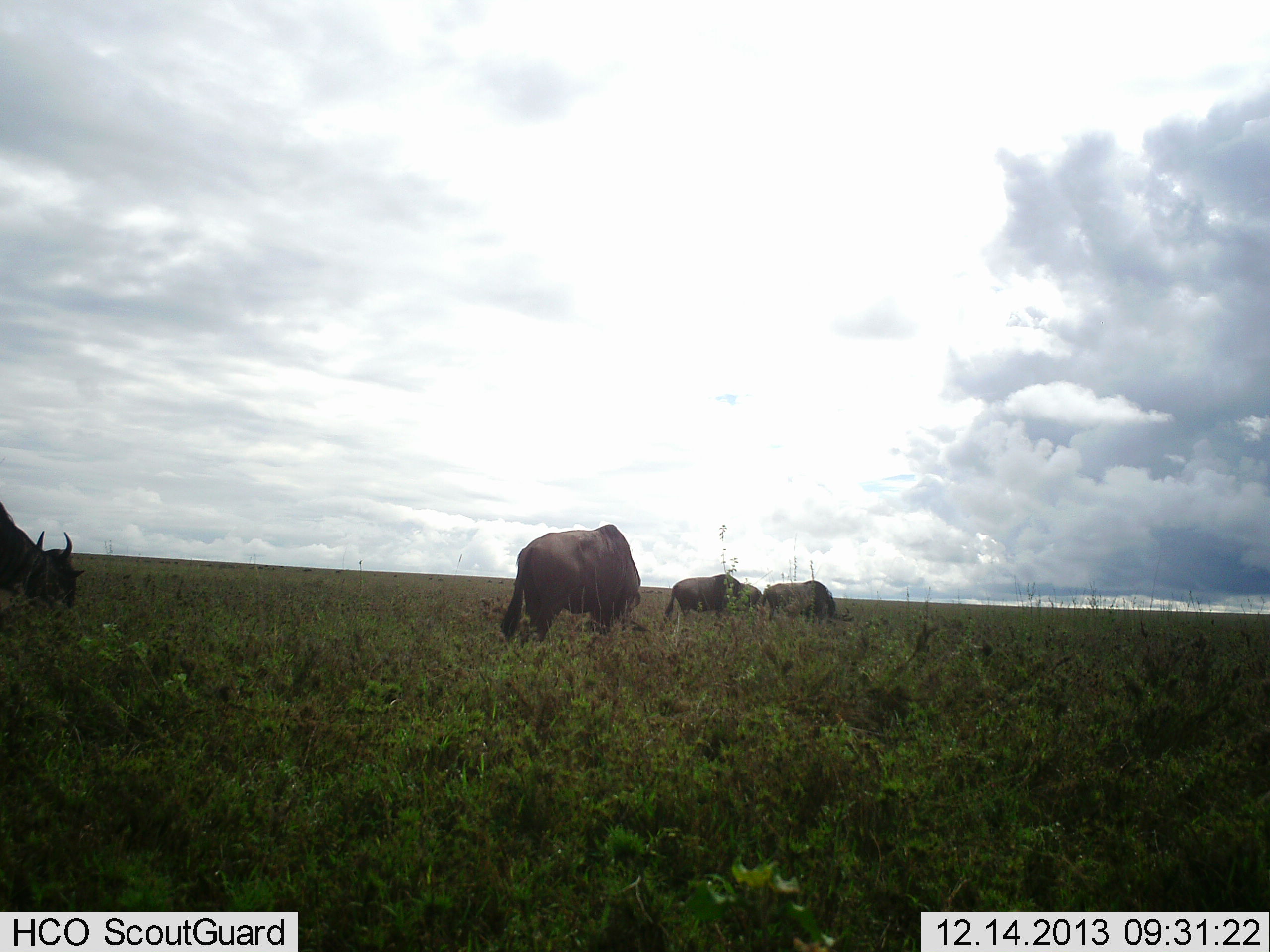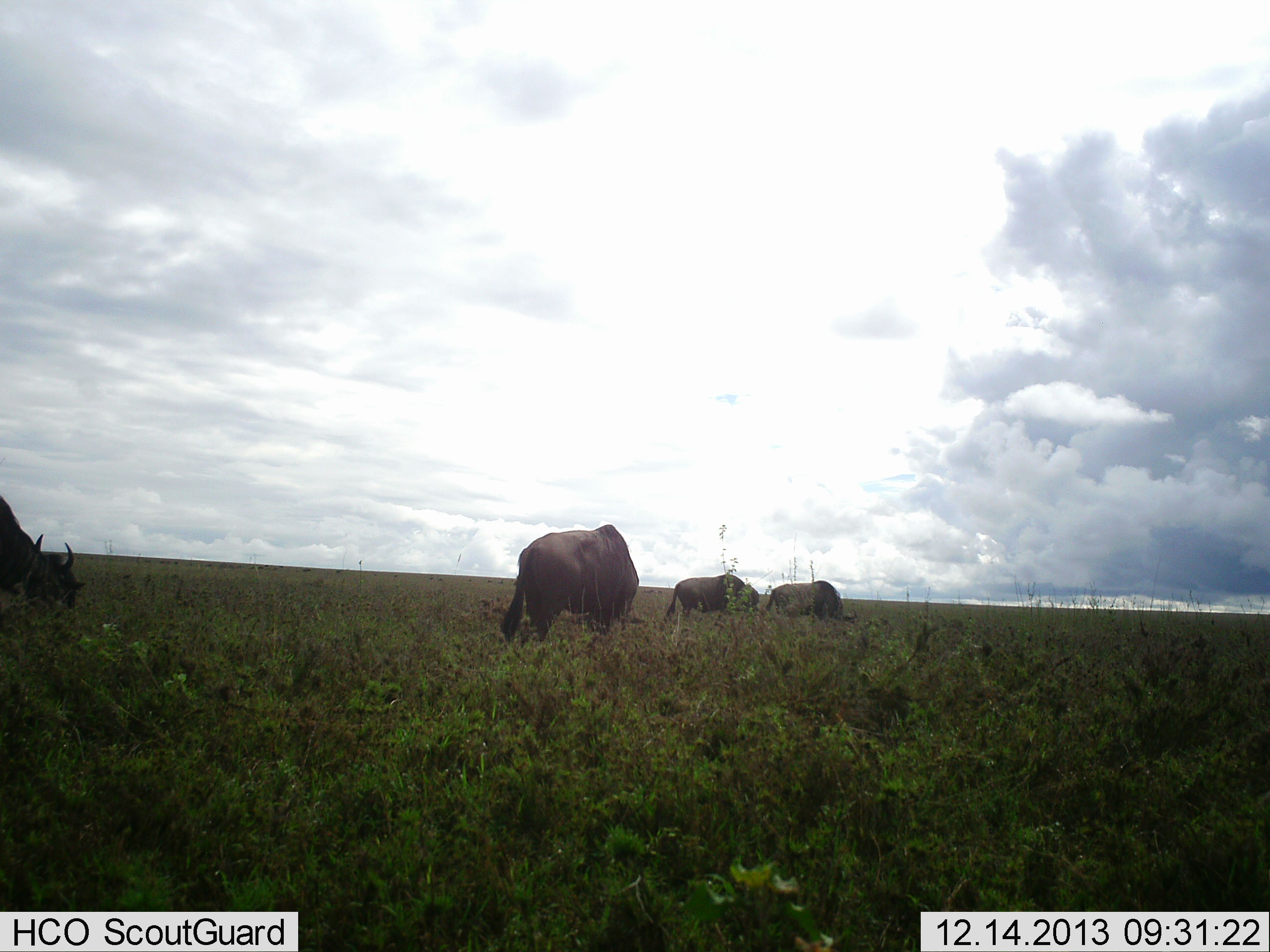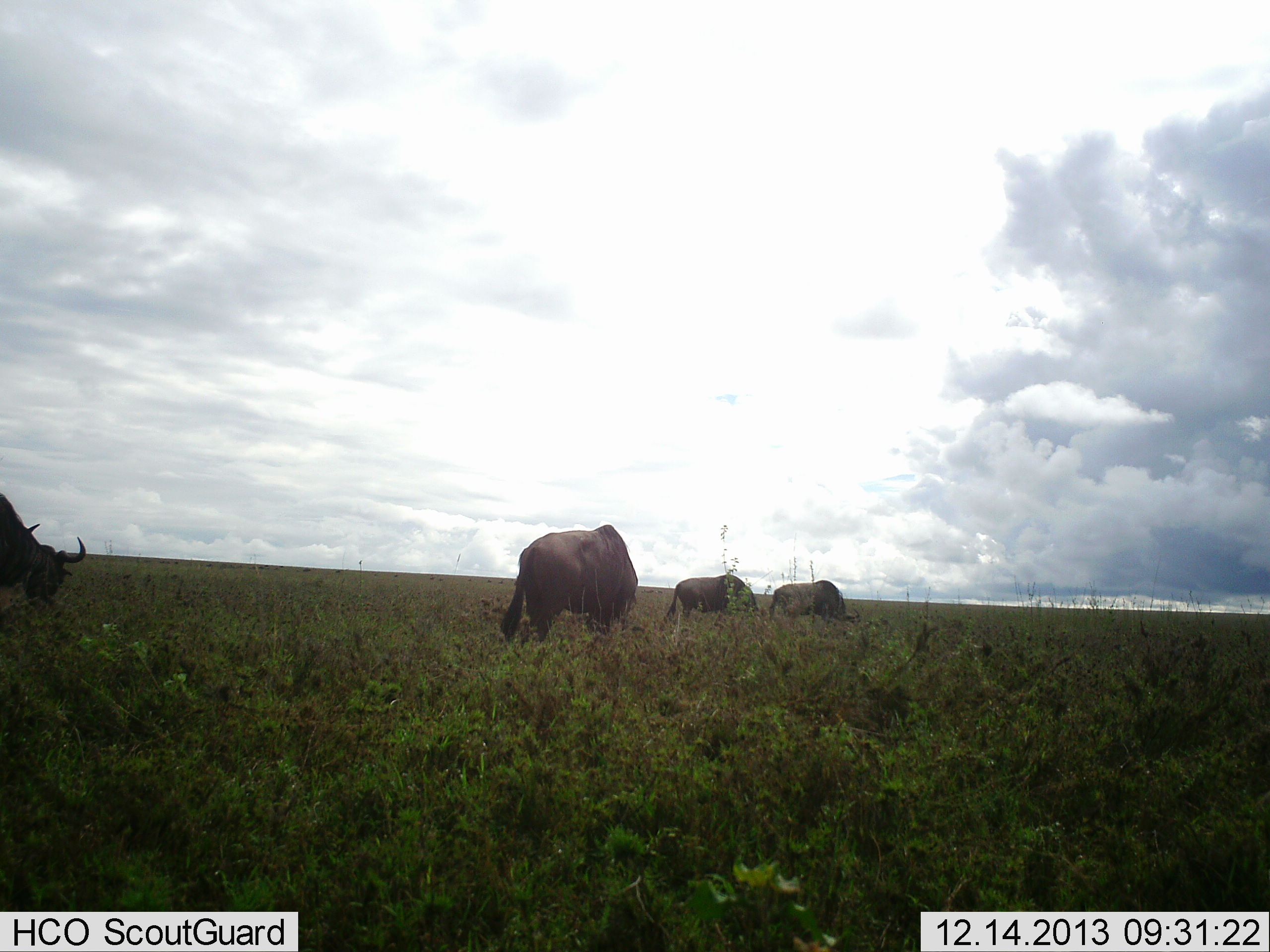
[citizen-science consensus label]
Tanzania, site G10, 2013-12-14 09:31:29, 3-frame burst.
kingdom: Animalia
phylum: Chordata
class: Mammalia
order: Artiodactyla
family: Bovidae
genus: Connochaetes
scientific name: Connochaetes taurinus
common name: blue wildebeest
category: wildebeest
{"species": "wildebeest (blue wildebeest) (Connochaetes taurinus)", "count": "4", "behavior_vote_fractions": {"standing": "30%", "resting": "0%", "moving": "10%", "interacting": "0%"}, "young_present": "0%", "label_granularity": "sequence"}